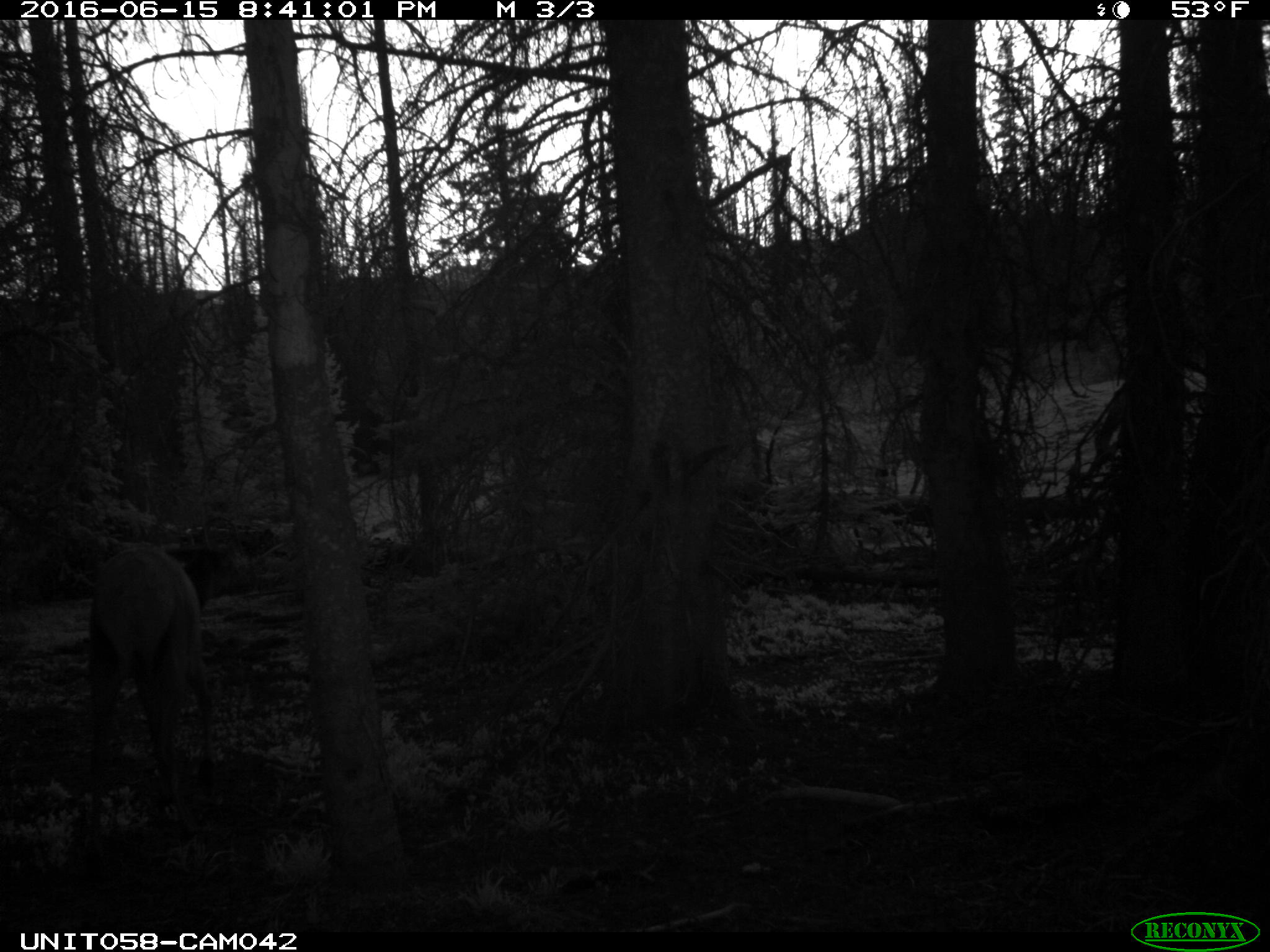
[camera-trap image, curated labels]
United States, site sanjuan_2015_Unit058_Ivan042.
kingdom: Animalia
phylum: Chordata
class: Mammalia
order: Artiodactyla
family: Cervidae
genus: Cervus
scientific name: Cervus elaphus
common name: red deer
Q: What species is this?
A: Cervus elaphus (red deer).